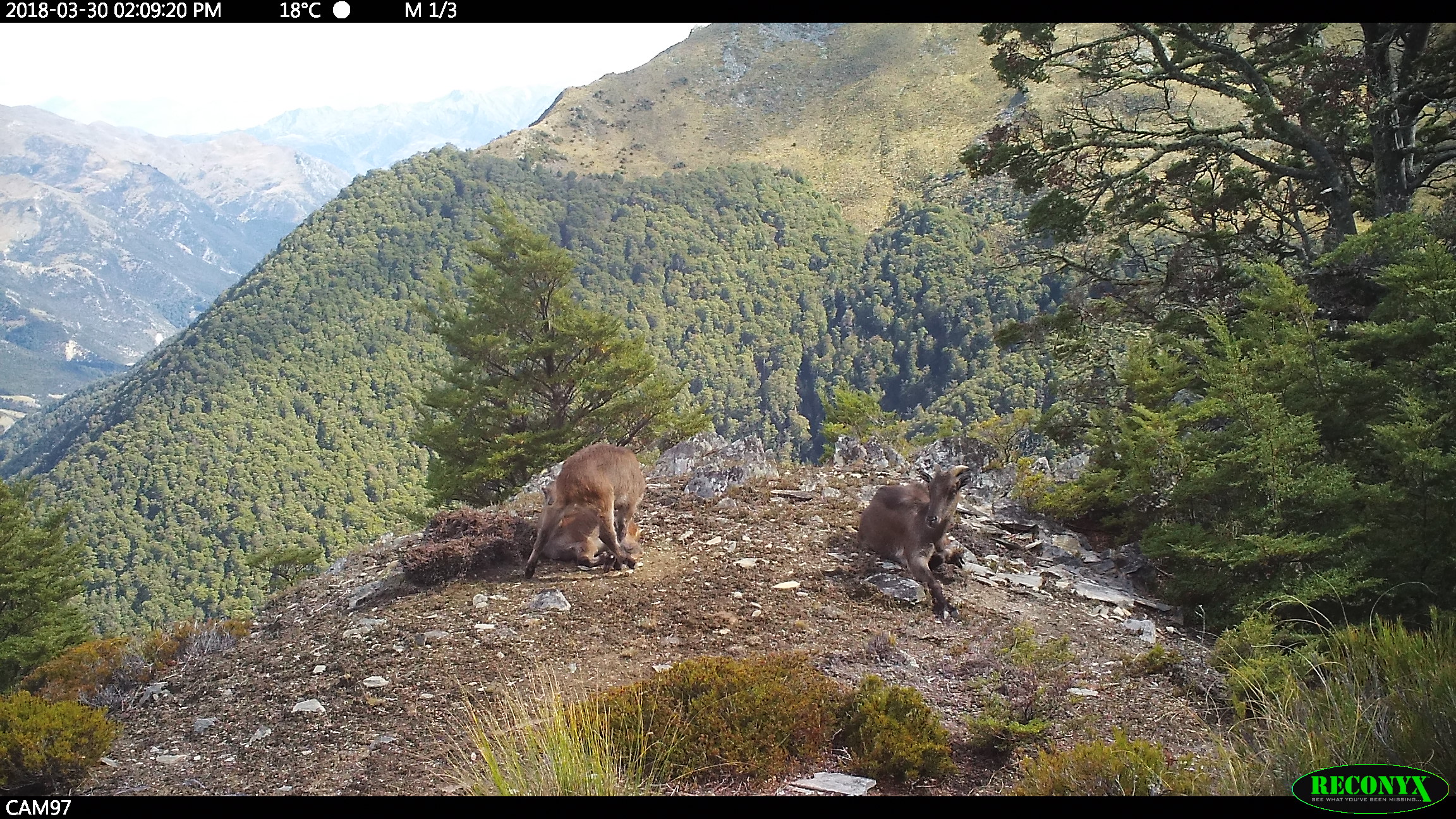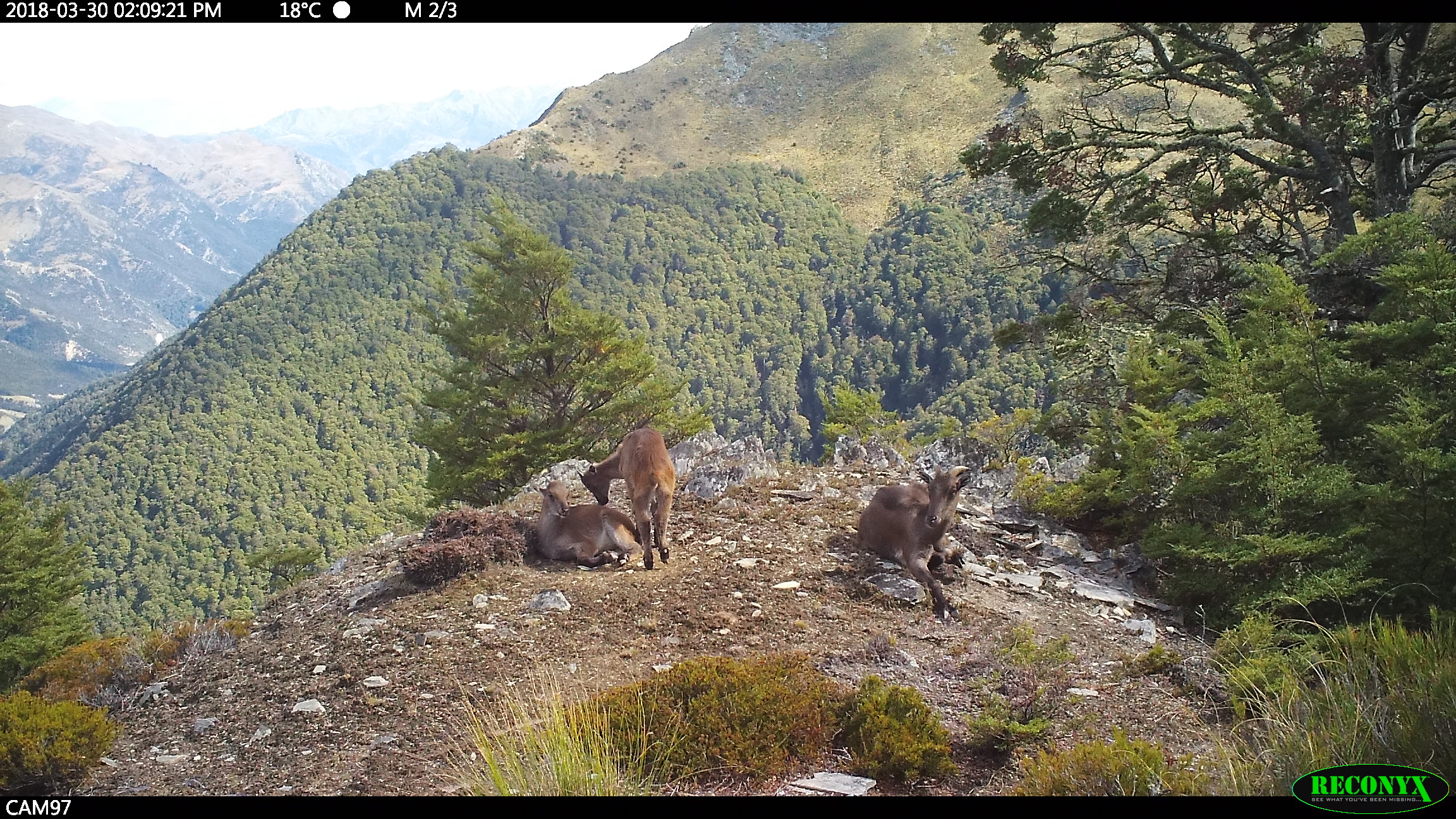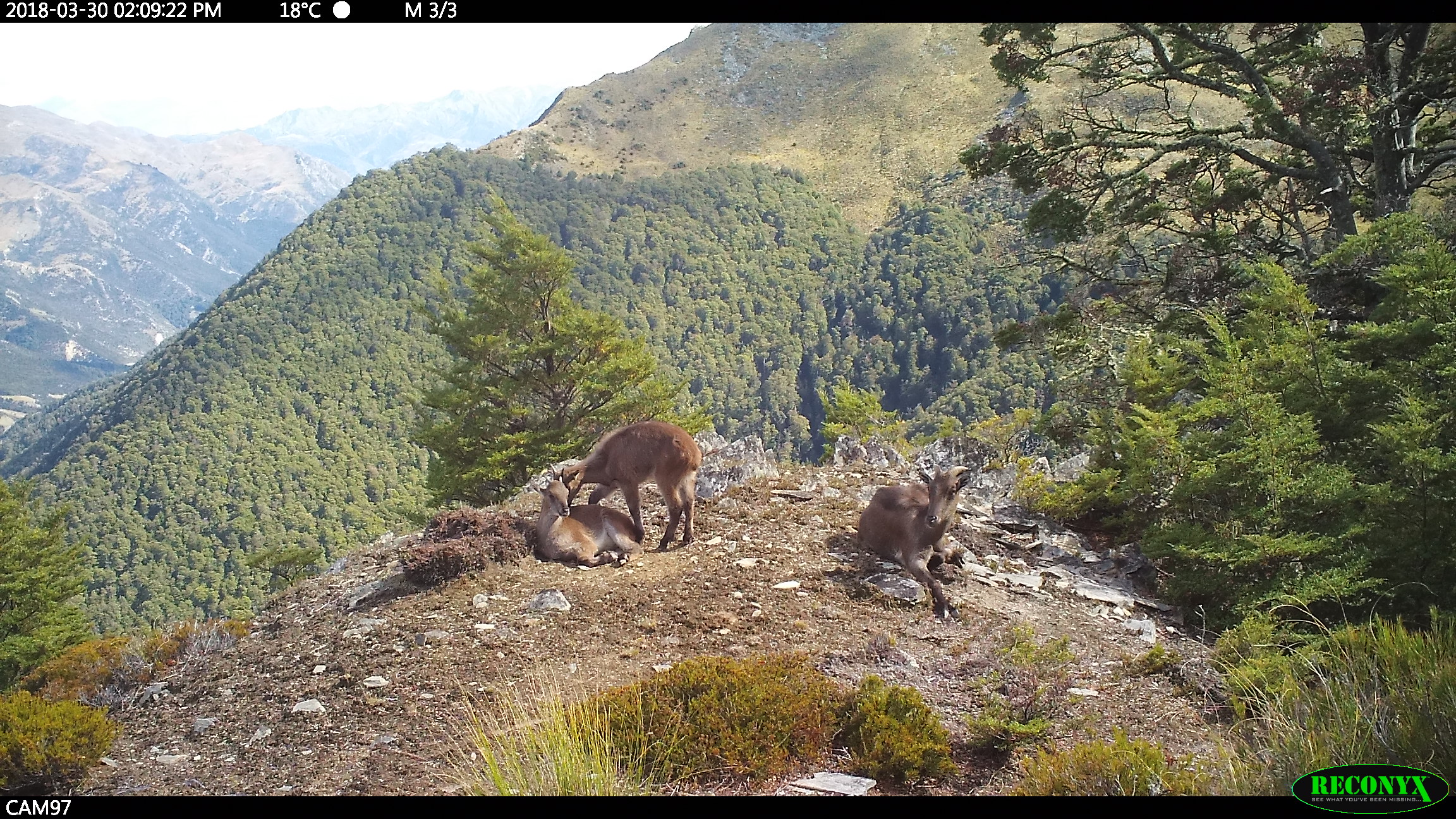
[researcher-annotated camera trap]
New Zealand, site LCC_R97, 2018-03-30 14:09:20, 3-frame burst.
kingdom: Animalia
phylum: Chordata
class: Mammalia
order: Artiodactyla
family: Bovidae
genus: Nilgiritragus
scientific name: Nilgiritragus hylocrius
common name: tahr